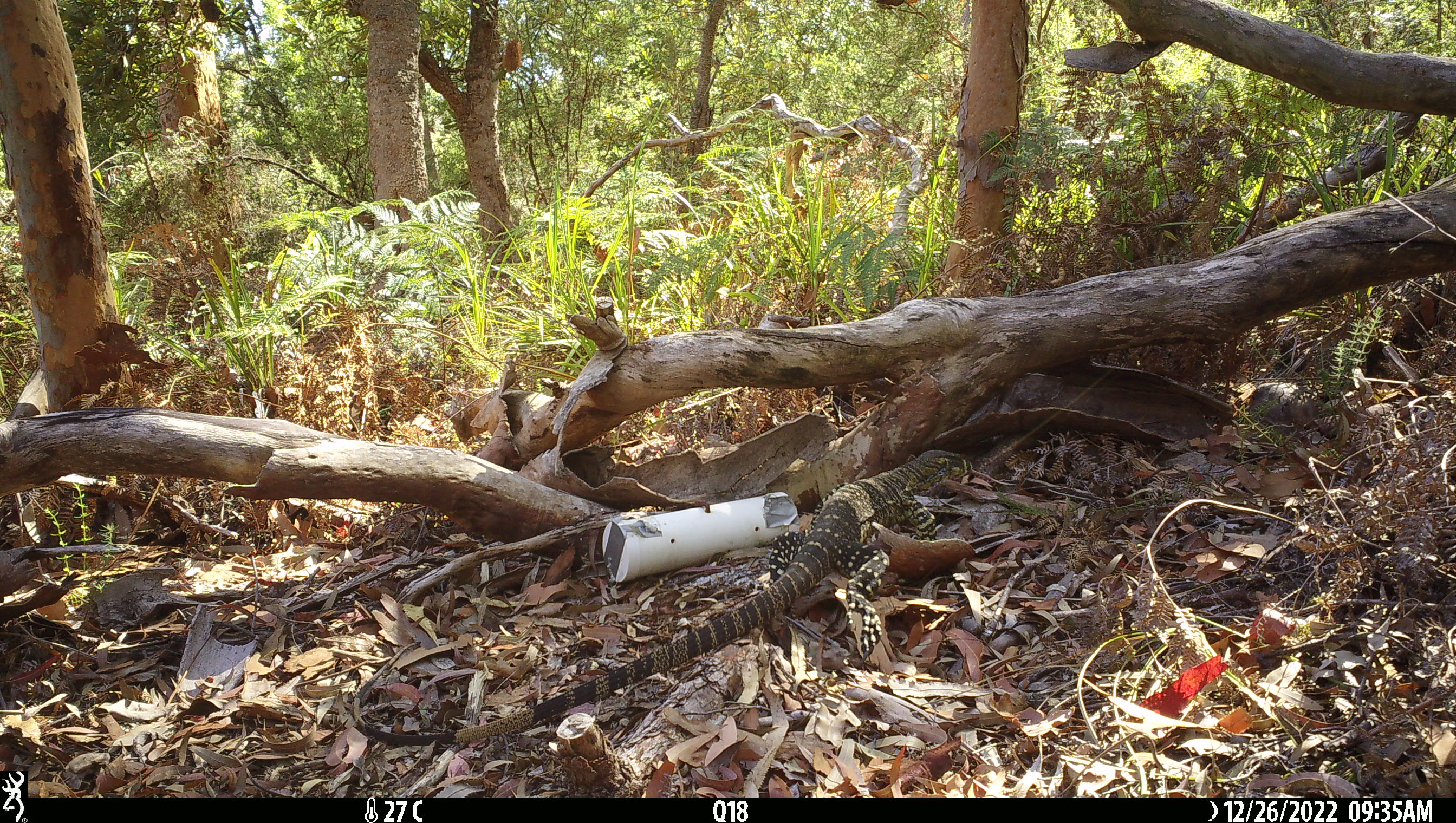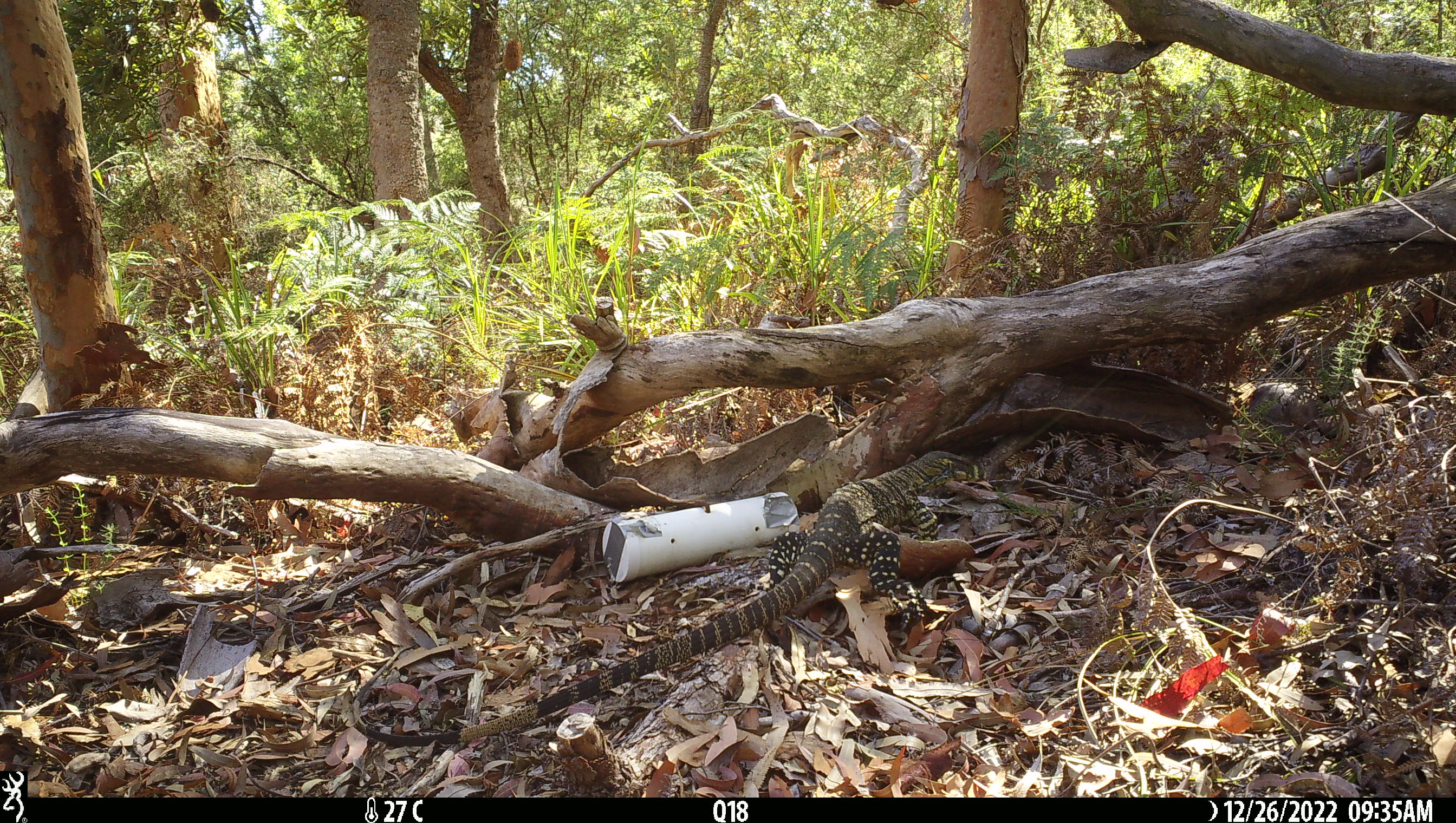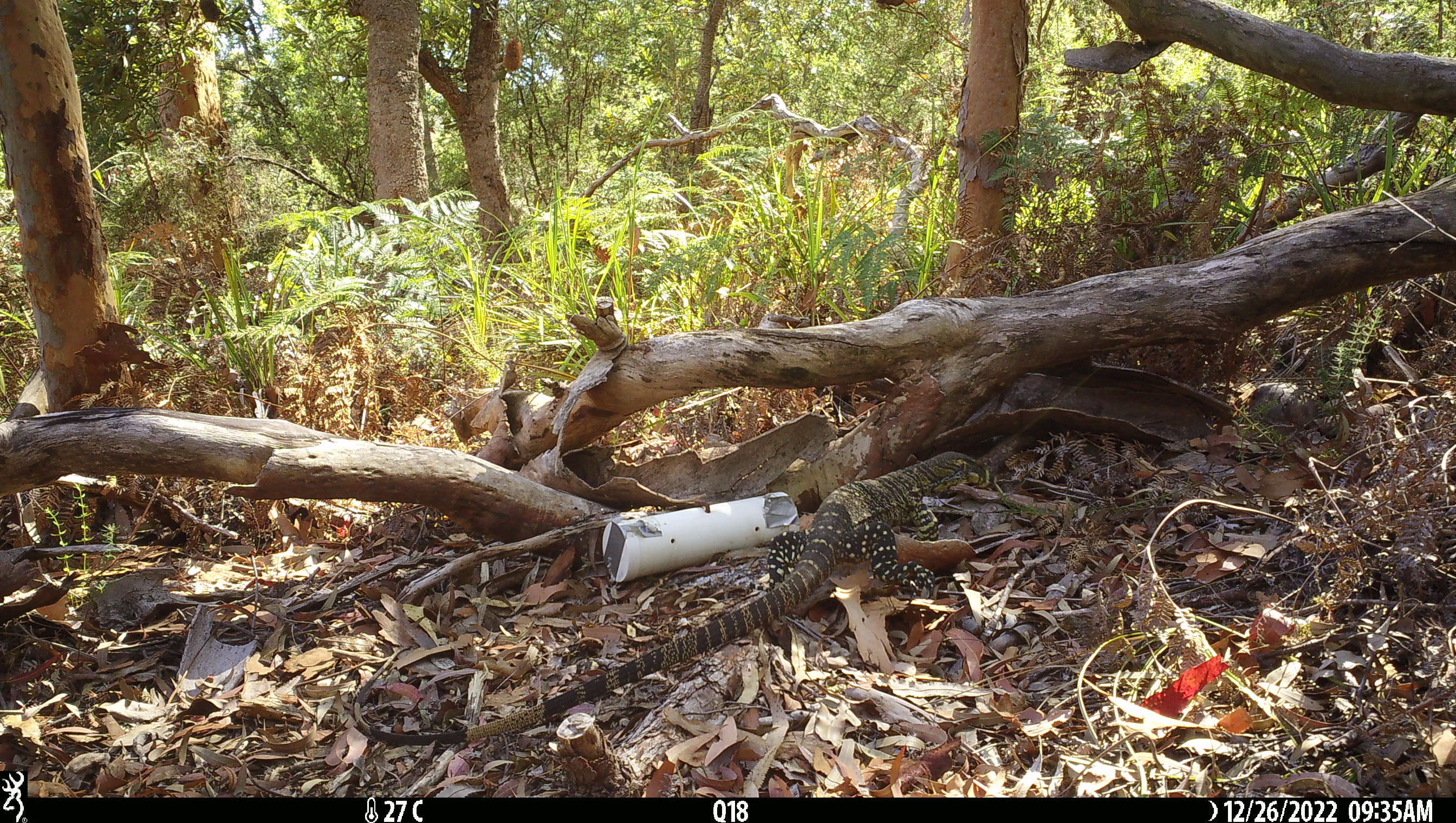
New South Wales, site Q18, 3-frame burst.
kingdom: Animalia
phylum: Chordata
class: Reptilia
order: Squamata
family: Varanidae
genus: Varanus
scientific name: Varanus varius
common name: lace monitor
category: goanna